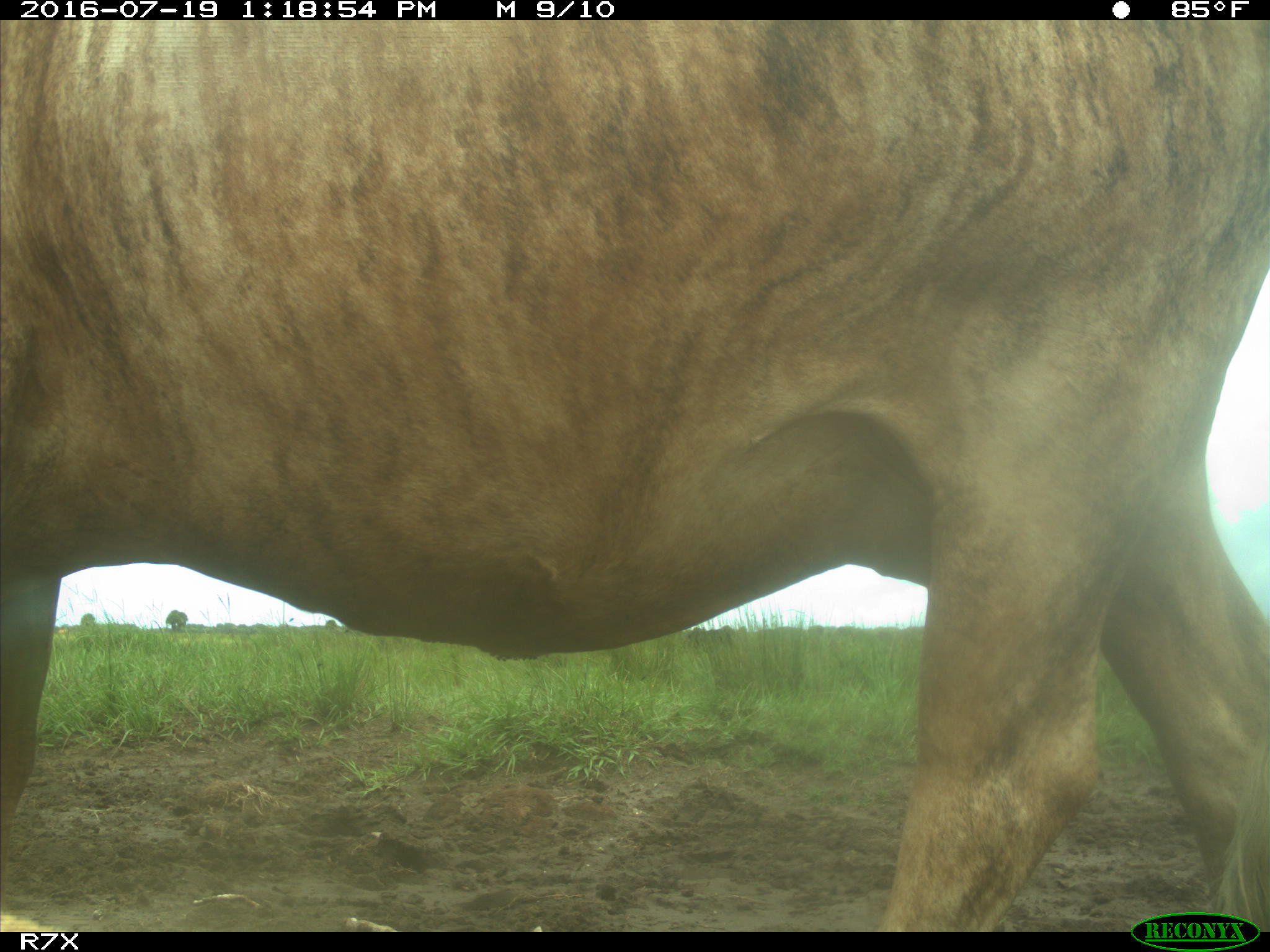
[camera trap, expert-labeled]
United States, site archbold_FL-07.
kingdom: Animalia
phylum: Chordata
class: Mammalia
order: Artiodactyla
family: Bovidae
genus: Bos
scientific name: Bos taurus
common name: domestic cow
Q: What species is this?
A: Bos taurus (domestic cow).